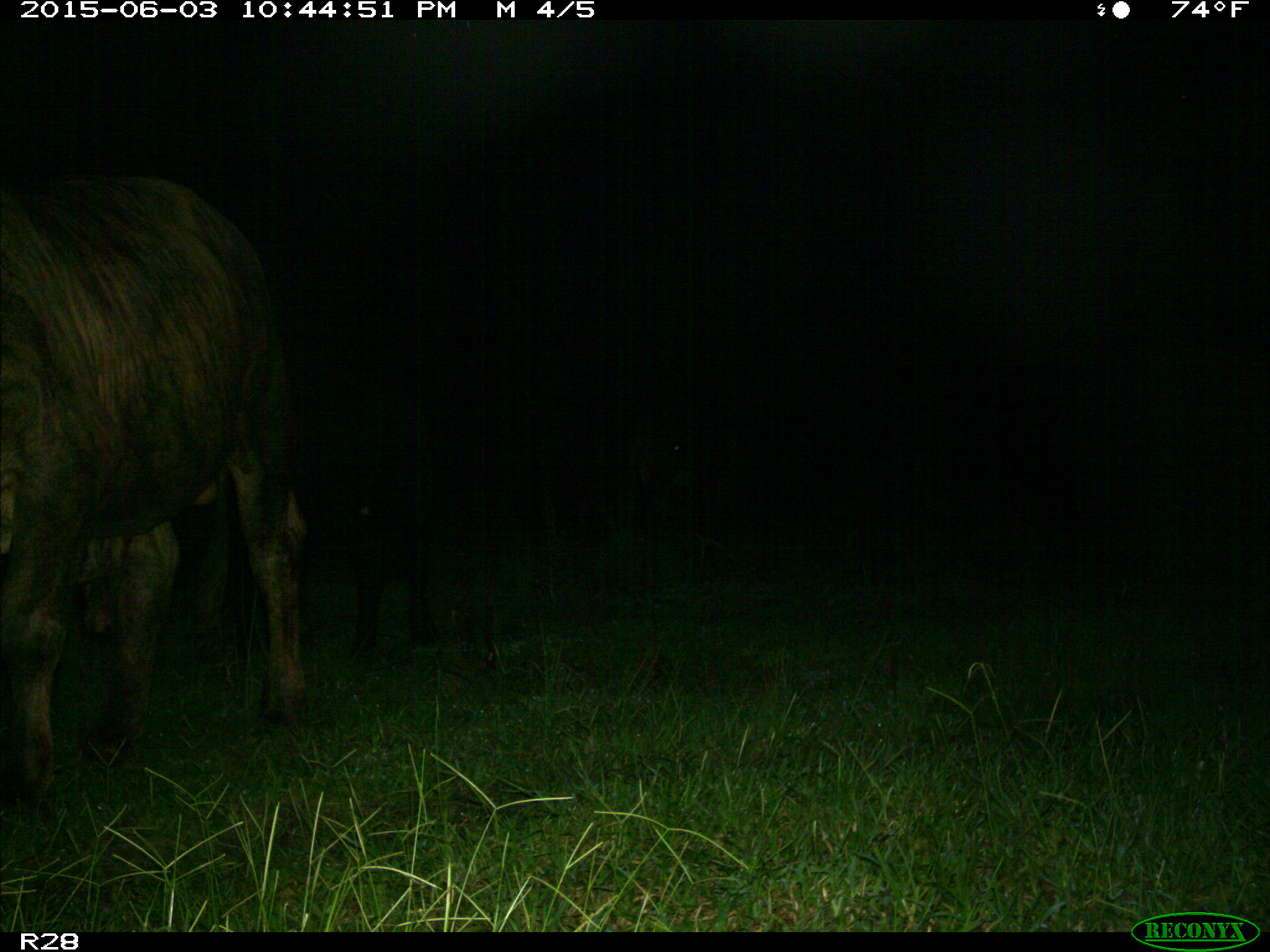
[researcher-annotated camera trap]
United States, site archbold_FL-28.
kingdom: Animalia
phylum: Chordata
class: Mammalia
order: Artiodactyla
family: Bovidae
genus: Bos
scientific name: Bos taurus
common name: domestic cow